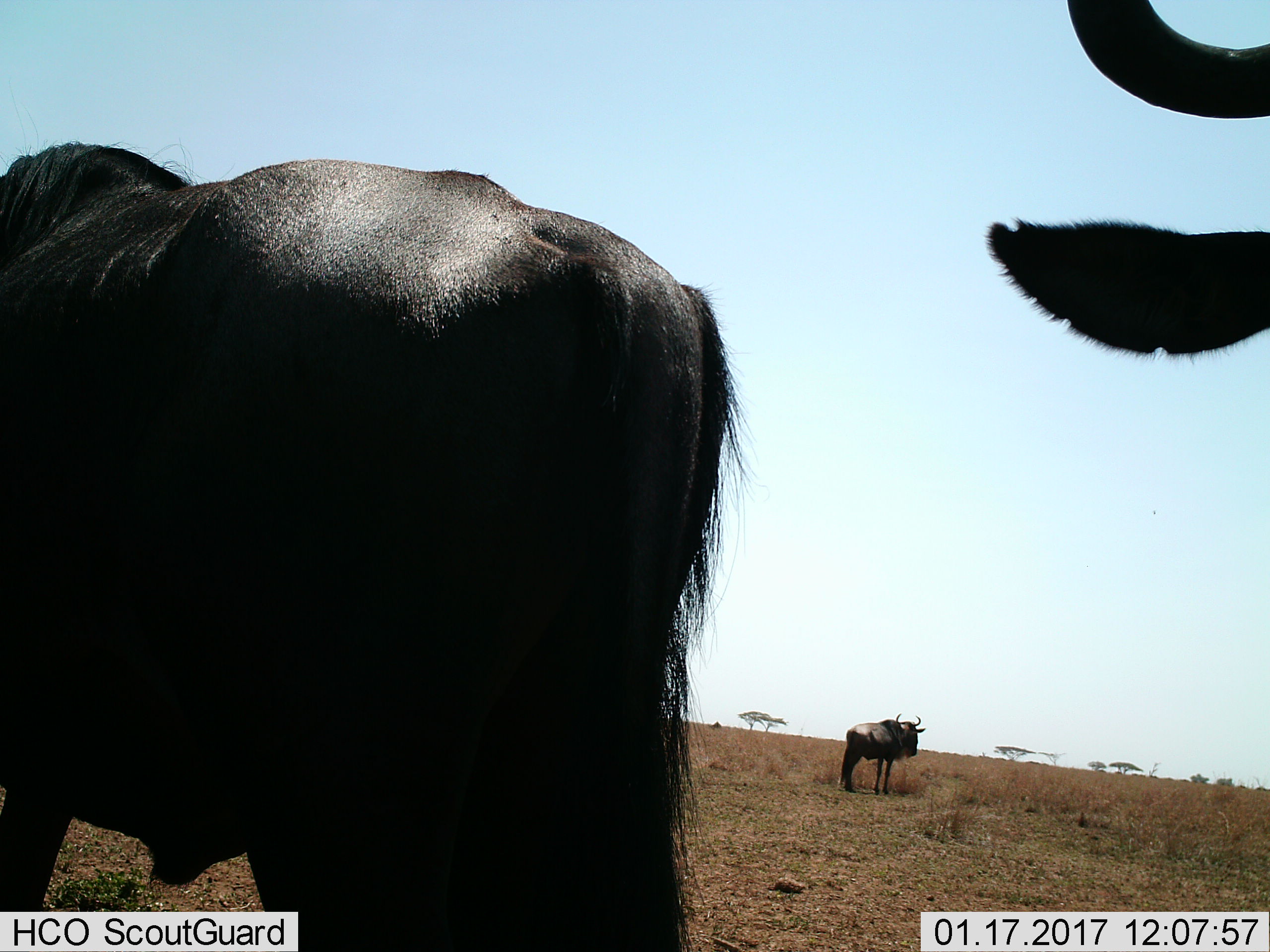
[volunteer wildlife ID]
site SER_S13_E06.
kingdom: Animalia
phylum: Chordata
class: Mammalia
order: Artiodactyla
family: Bovidae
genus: Connochaetes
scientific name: Connochaetes taurinus taurinus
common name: blue wildebeest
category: wildebeestblue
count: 3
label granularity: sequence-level